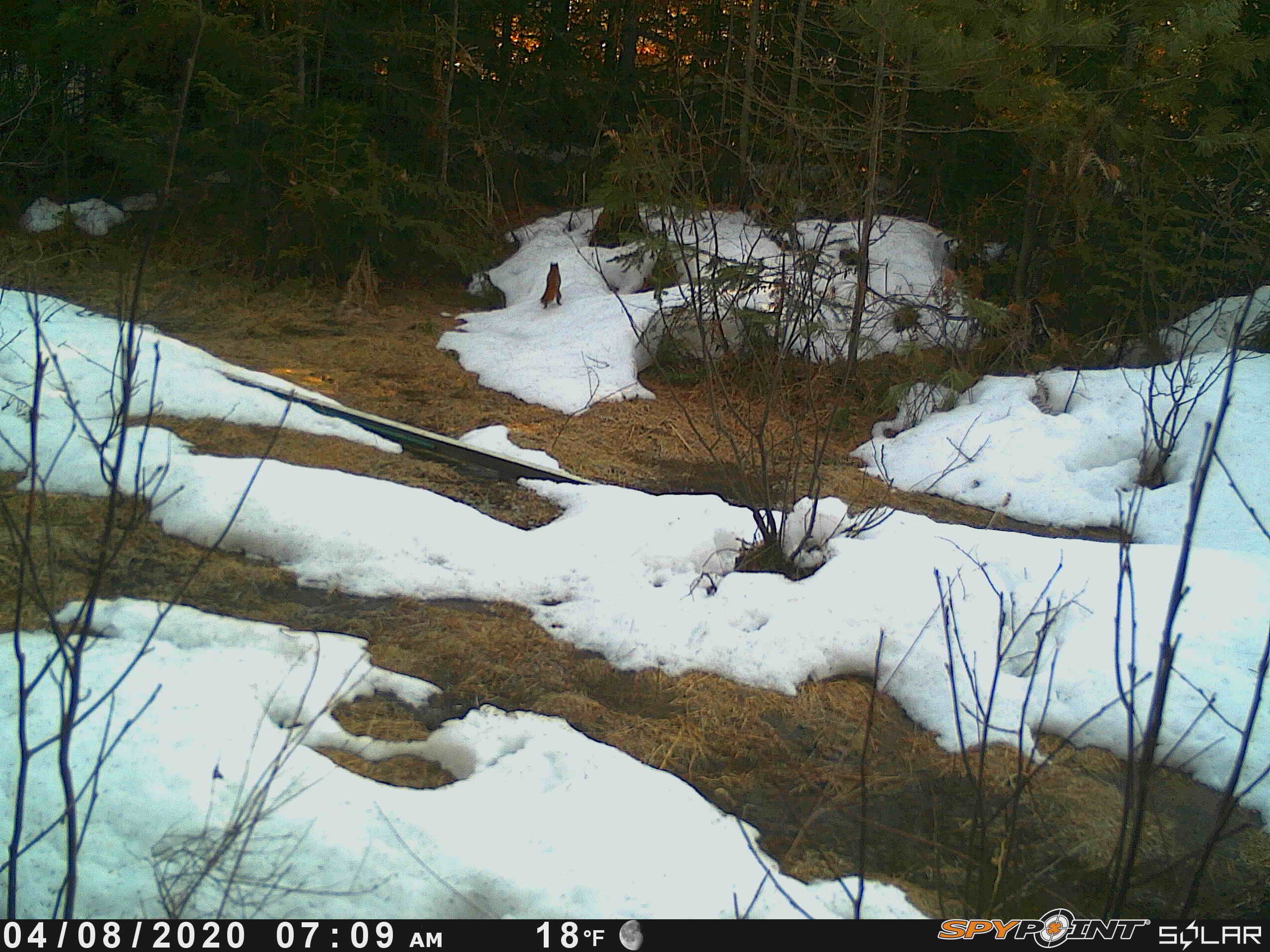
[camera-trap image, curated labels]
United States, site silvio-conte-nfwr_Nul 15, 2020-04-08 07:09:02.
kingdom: Animalia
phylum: Chordata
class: Mammalia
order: Rodentia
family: Sciuridae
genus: Tamiasciurus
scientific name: Tamiasciurus hudsonicus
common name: red squirrel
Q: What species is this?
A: Red squirrel (Tamiasciurus hudsonicus).